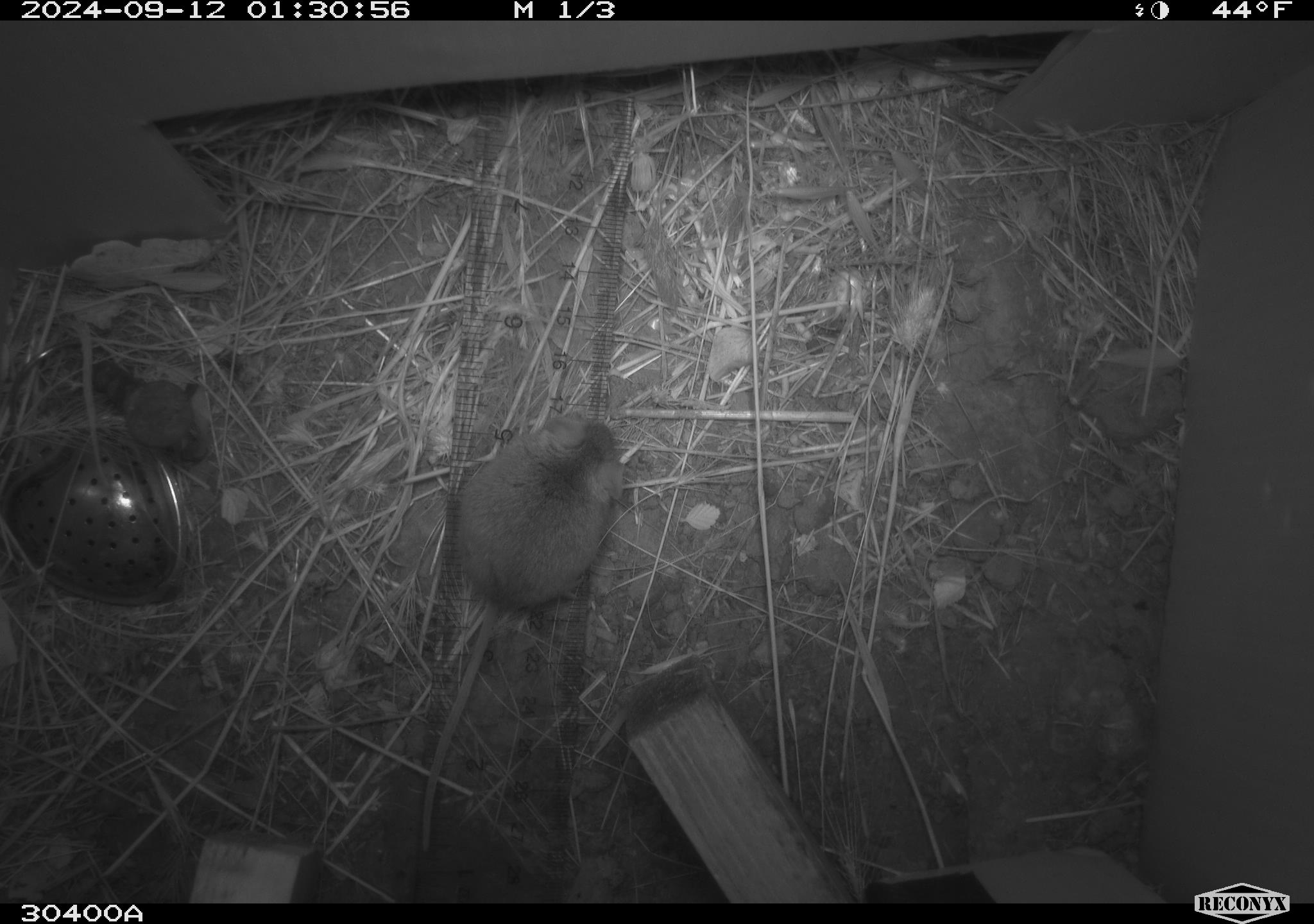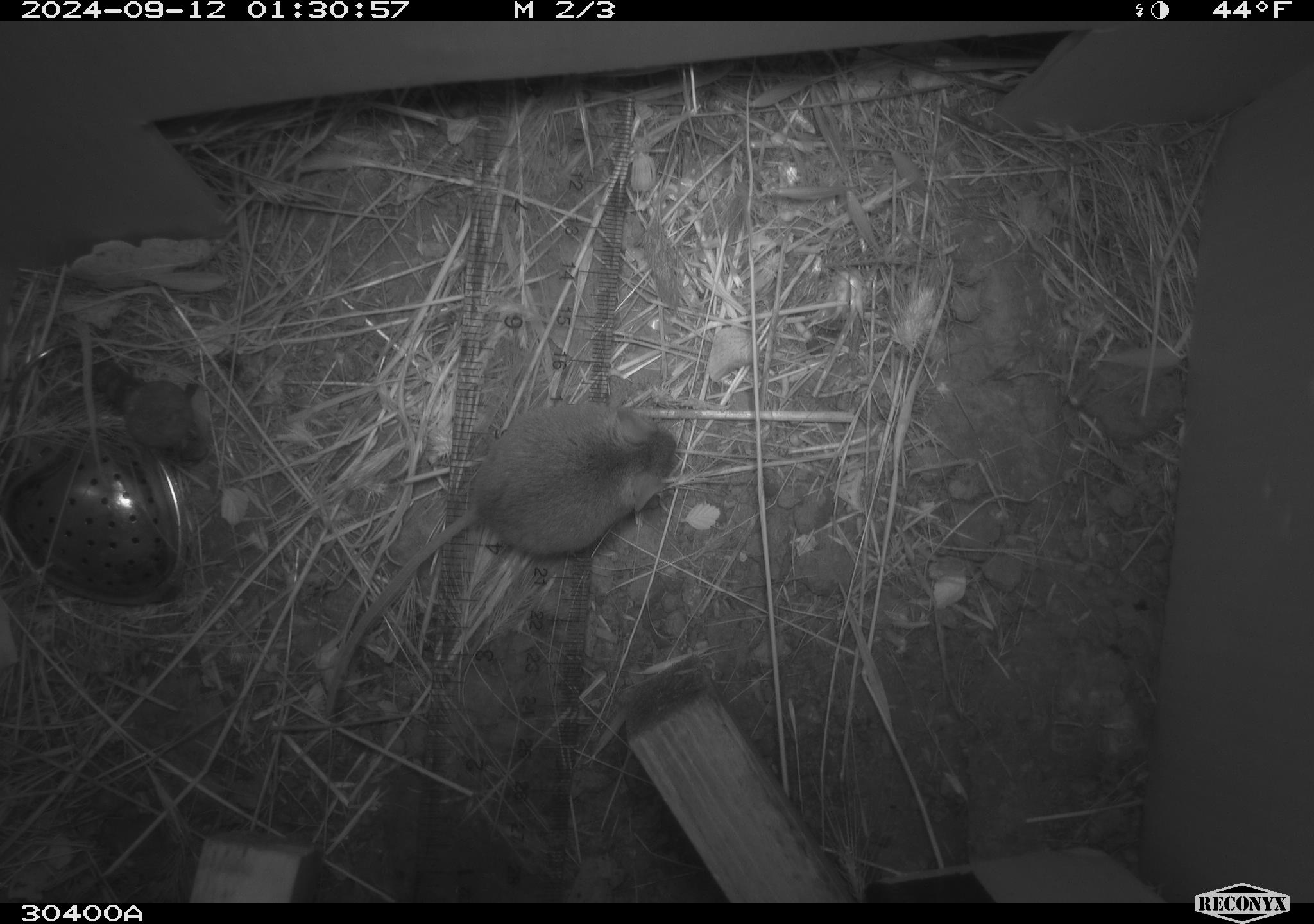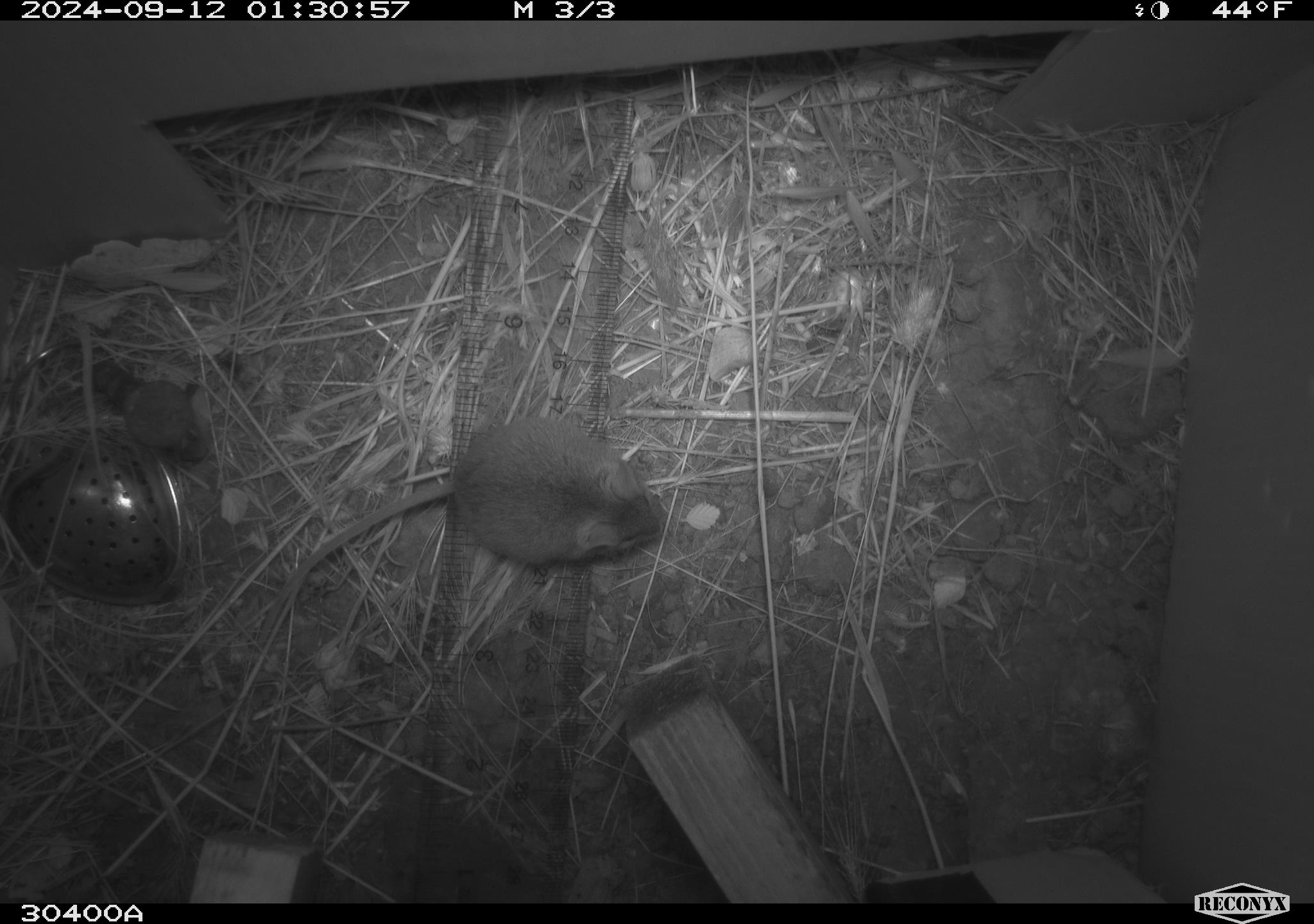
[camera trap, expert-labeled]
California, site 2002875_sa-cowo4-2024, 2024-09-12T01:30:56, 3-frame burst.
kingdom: Animalia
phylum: Chordata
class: Mammalia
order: Rodentia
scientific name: Rodentia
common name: mouse species